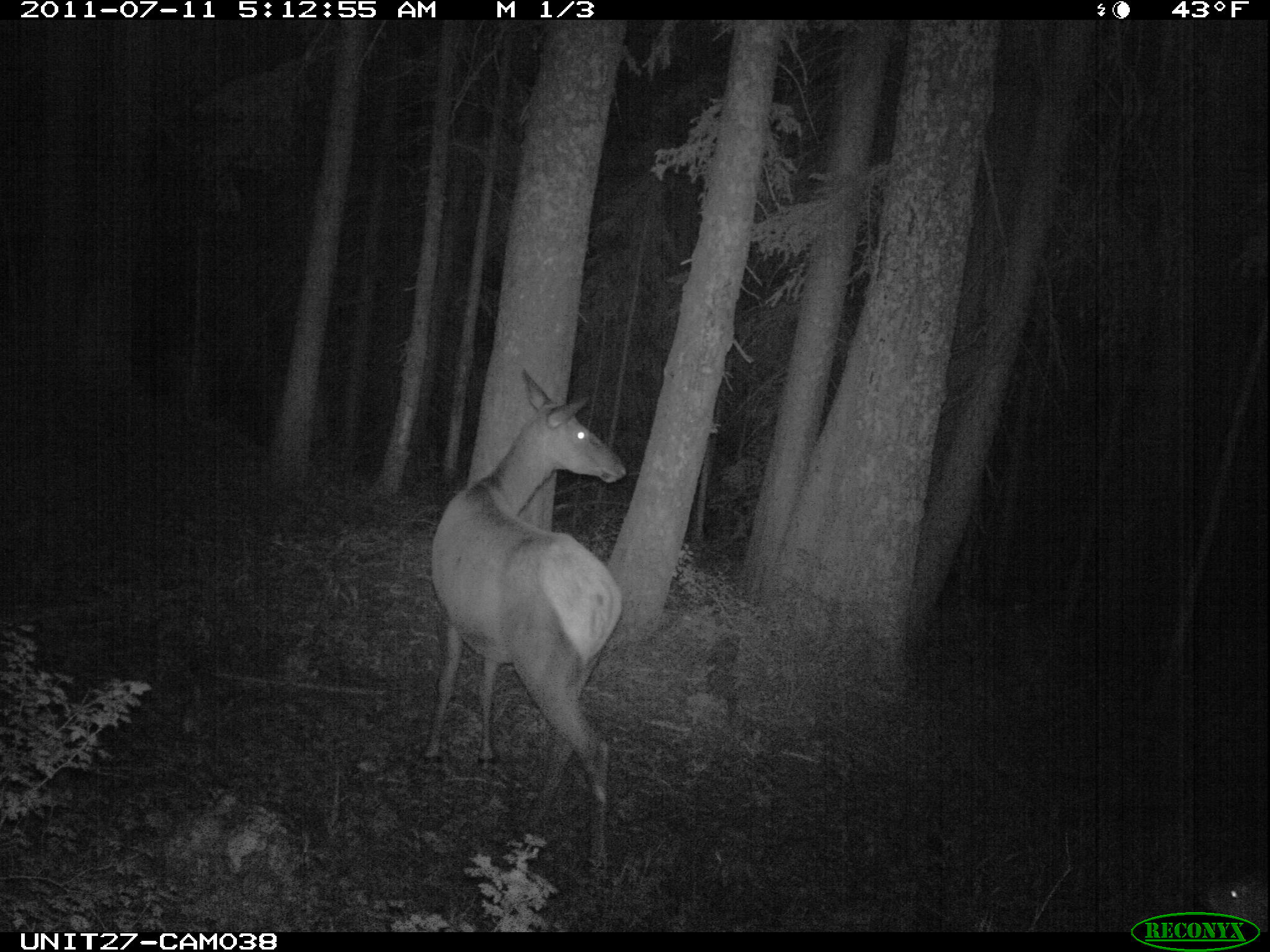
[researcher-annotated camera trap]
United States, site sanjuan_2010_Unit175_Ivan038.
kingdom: Animalia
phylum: Chordata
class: Mammalia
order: Artiodactyla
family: Cervidae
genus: Cervus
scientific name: Cervus elaphus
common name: red deer